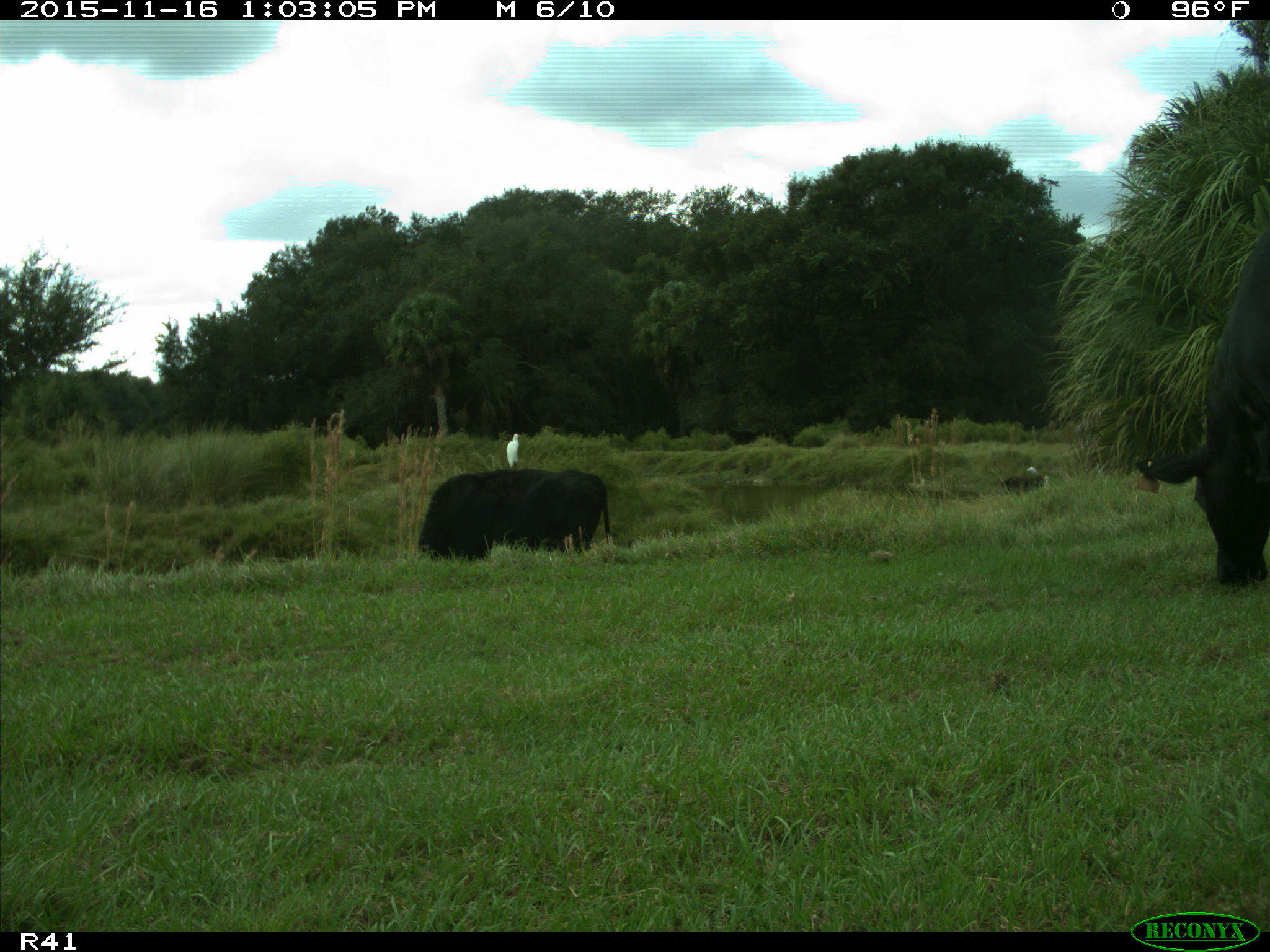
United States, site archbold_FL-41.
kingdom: Animalia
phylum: Chordata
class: Mammalia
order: Artiodactyla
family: Bovidae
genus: Bos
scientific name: Bos taurus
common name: domestic cow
Bos taurus (domestic cow).